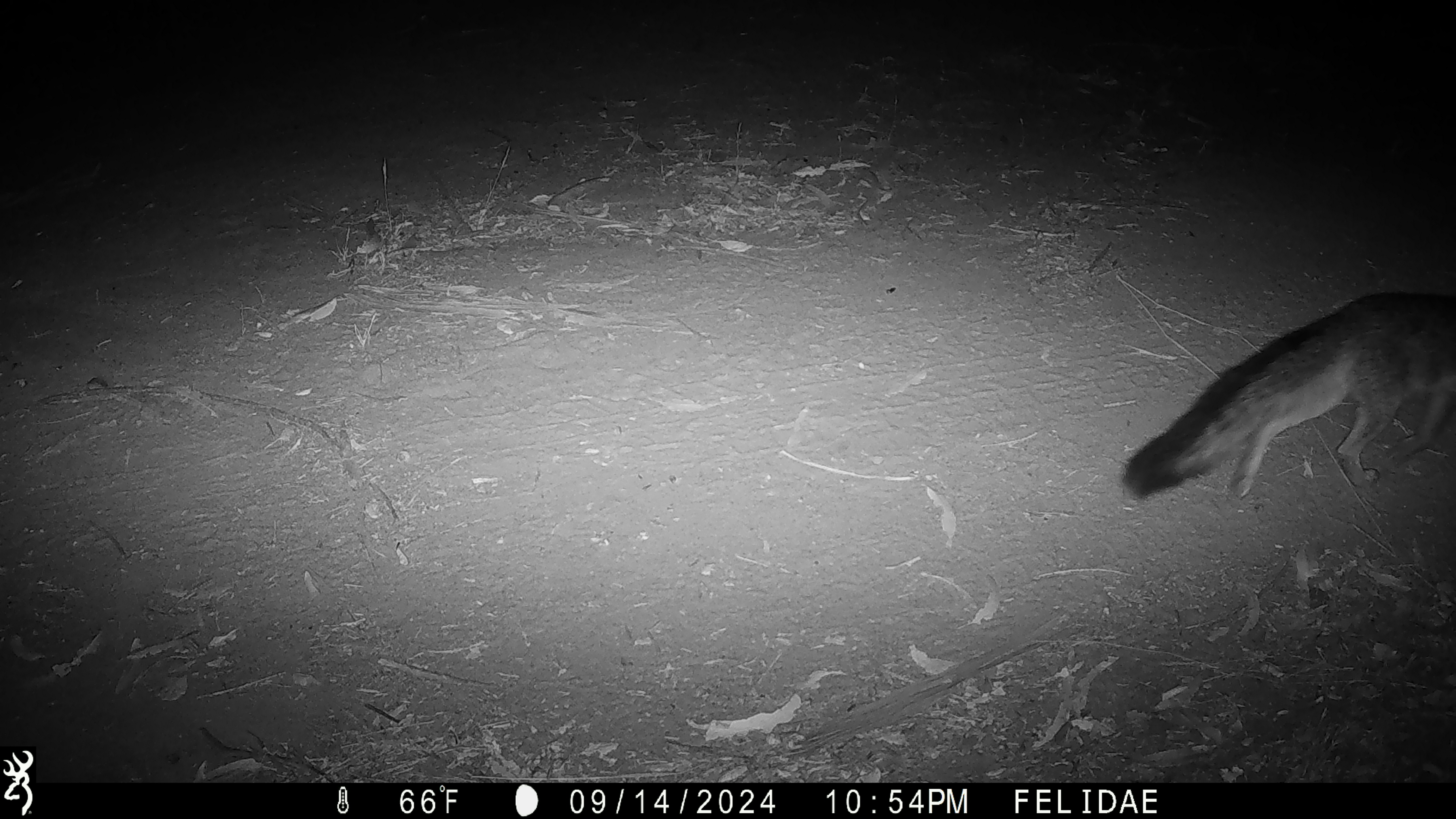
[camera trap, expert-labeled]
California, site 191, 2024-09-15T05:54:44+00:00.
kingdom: Animalia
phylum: Chordata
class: Mammalia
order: Carnivora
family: Canidae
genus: Urocyon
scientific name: Urocyon cinereoargenteus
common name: gray fox